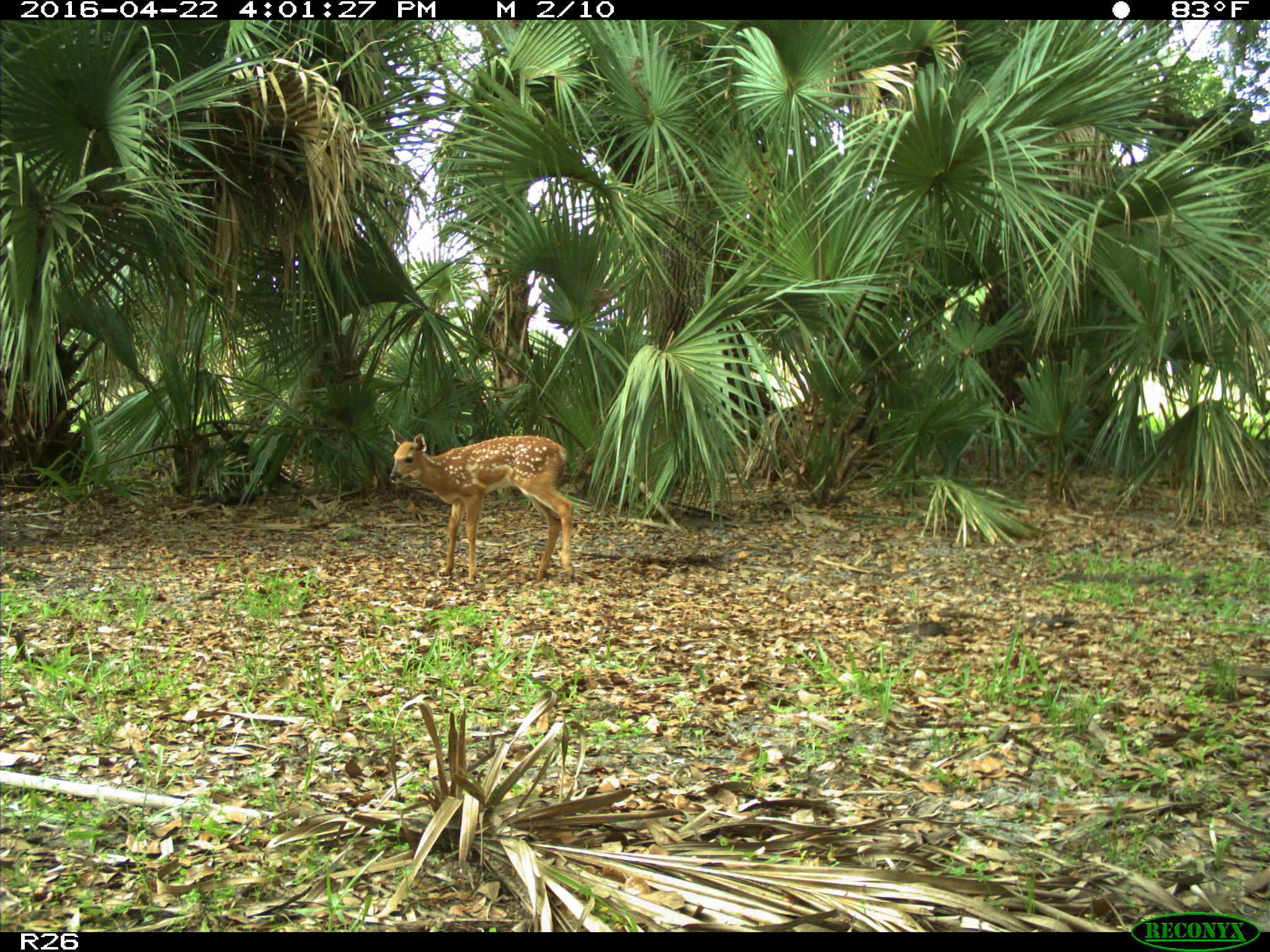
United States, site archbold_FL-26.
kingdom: Animalia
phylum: Chordata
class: Mammalia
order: Artiodactyla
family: Cervidae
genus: Odocoileus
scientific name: Odocoileus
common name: deer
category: unidentified deer